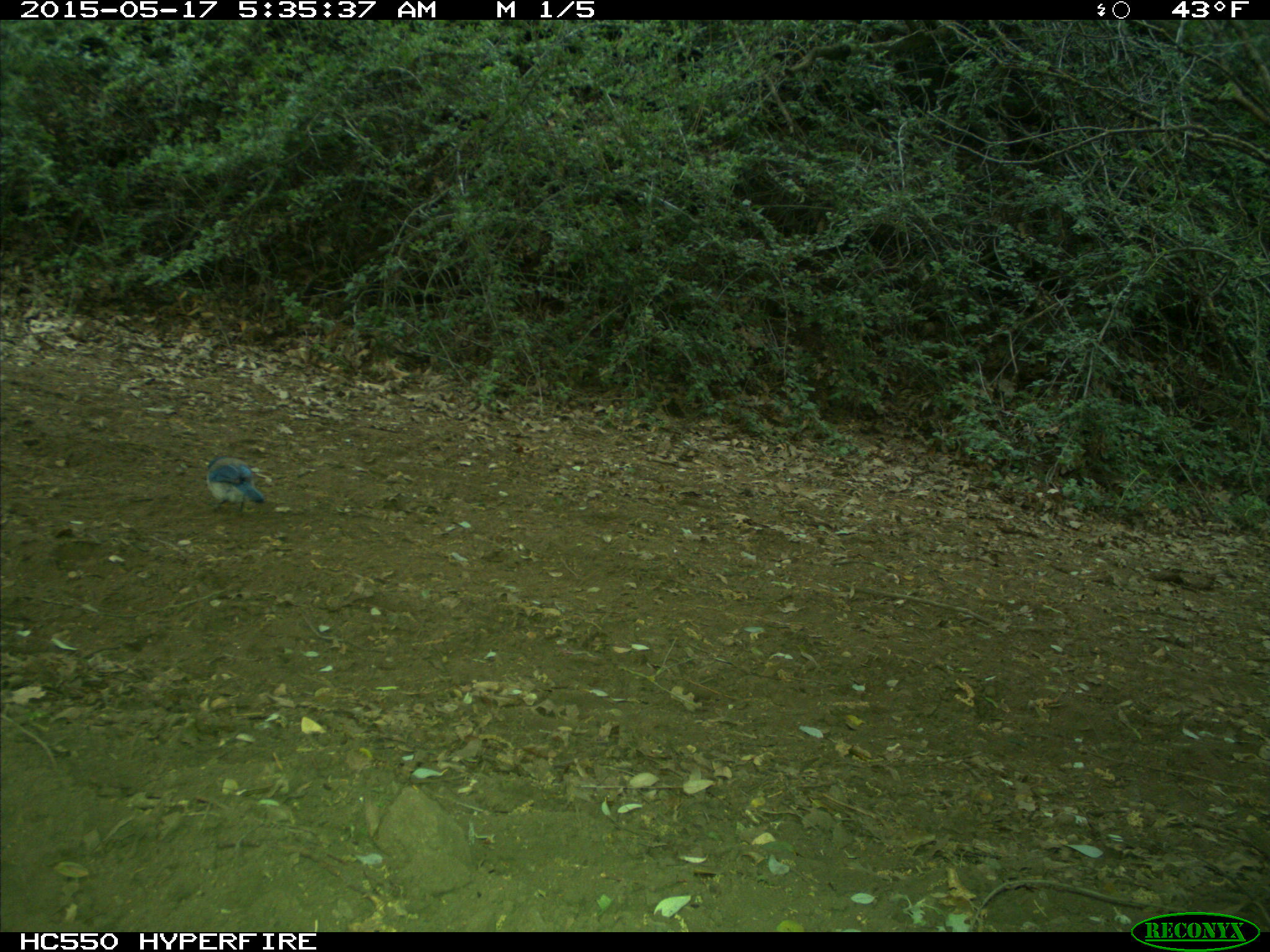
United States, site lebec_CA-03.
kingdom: Animalia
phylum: Chordata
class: Aves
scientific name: Aves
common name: birds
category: unidentified bird